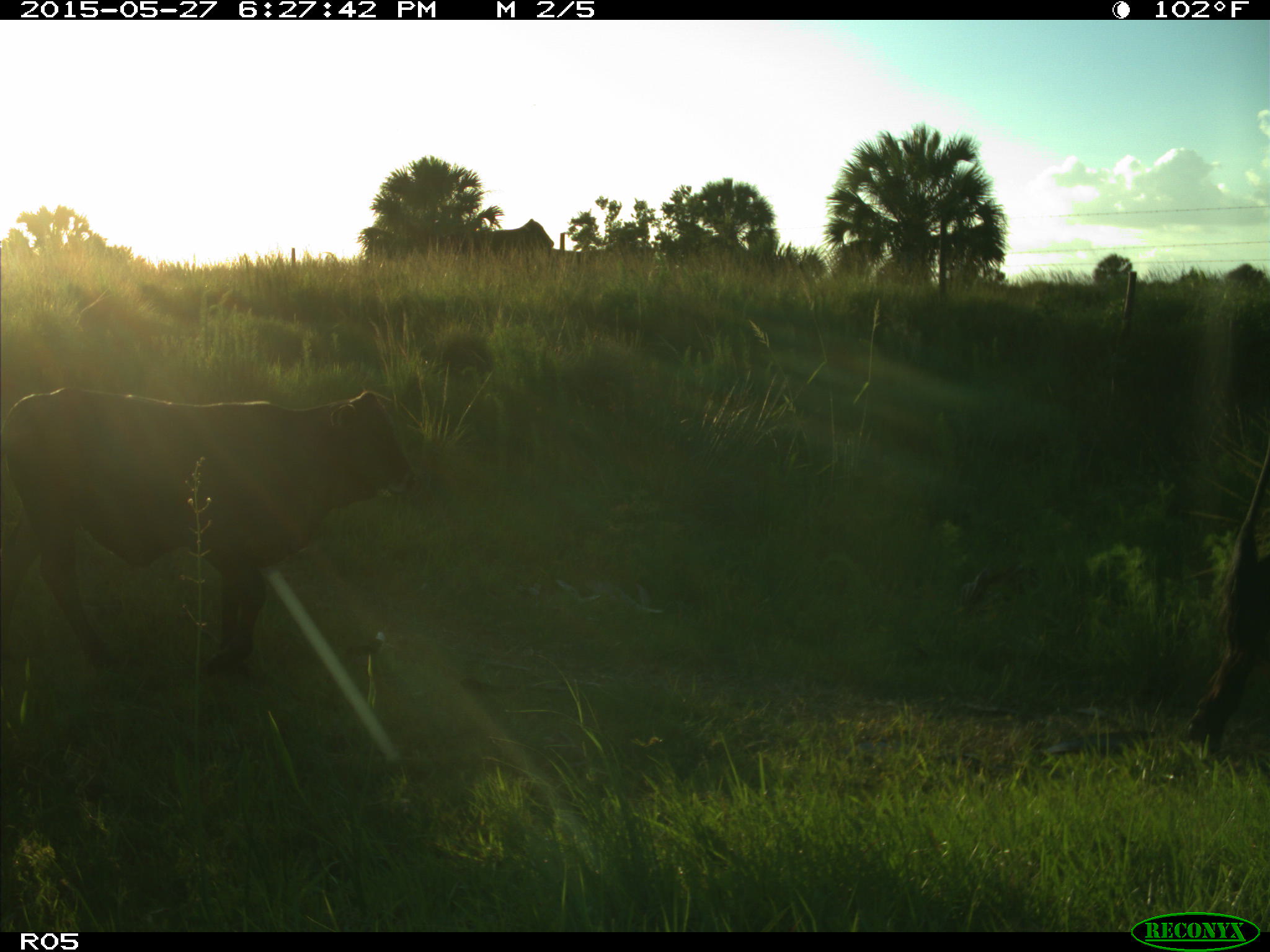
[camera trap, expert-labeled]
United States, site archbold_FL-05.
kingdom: Animalia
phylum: Chordata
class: Mammalia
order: Artiodactyla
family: Bovidae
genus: Bos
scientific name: Bos taurus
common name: domestic cow